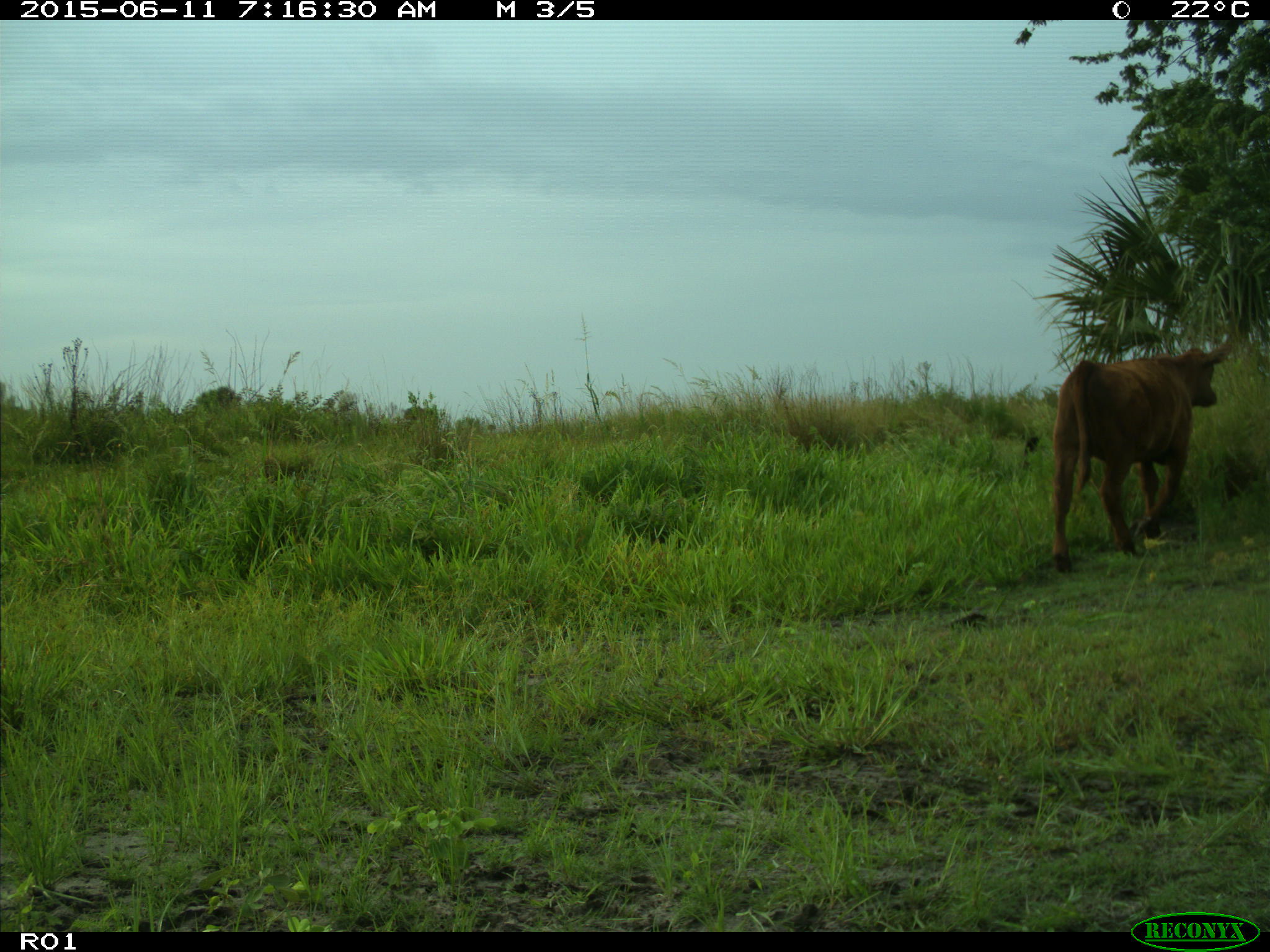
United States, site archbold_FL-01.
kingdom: Animalia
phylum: Chordata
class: Mammalia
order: Artiodactyla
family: Bovidae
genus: Bos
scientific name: Bos taurus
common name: domestic cow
Bos taurus (domestic cow).